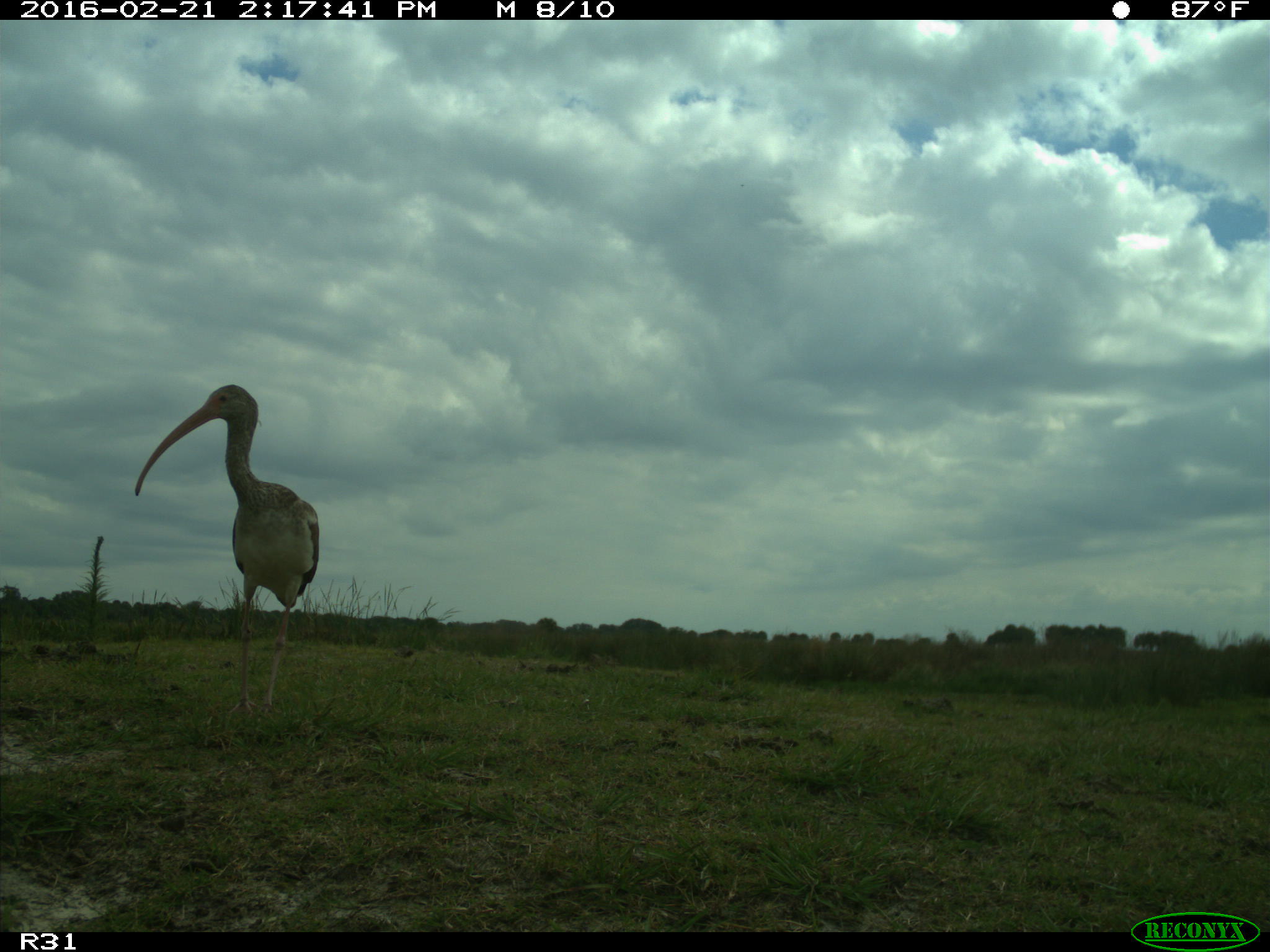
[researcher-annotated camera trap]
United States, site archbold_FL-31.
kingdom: Animalia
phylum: Chordata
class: Aves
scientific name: Aves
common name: birds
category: unidentified bird